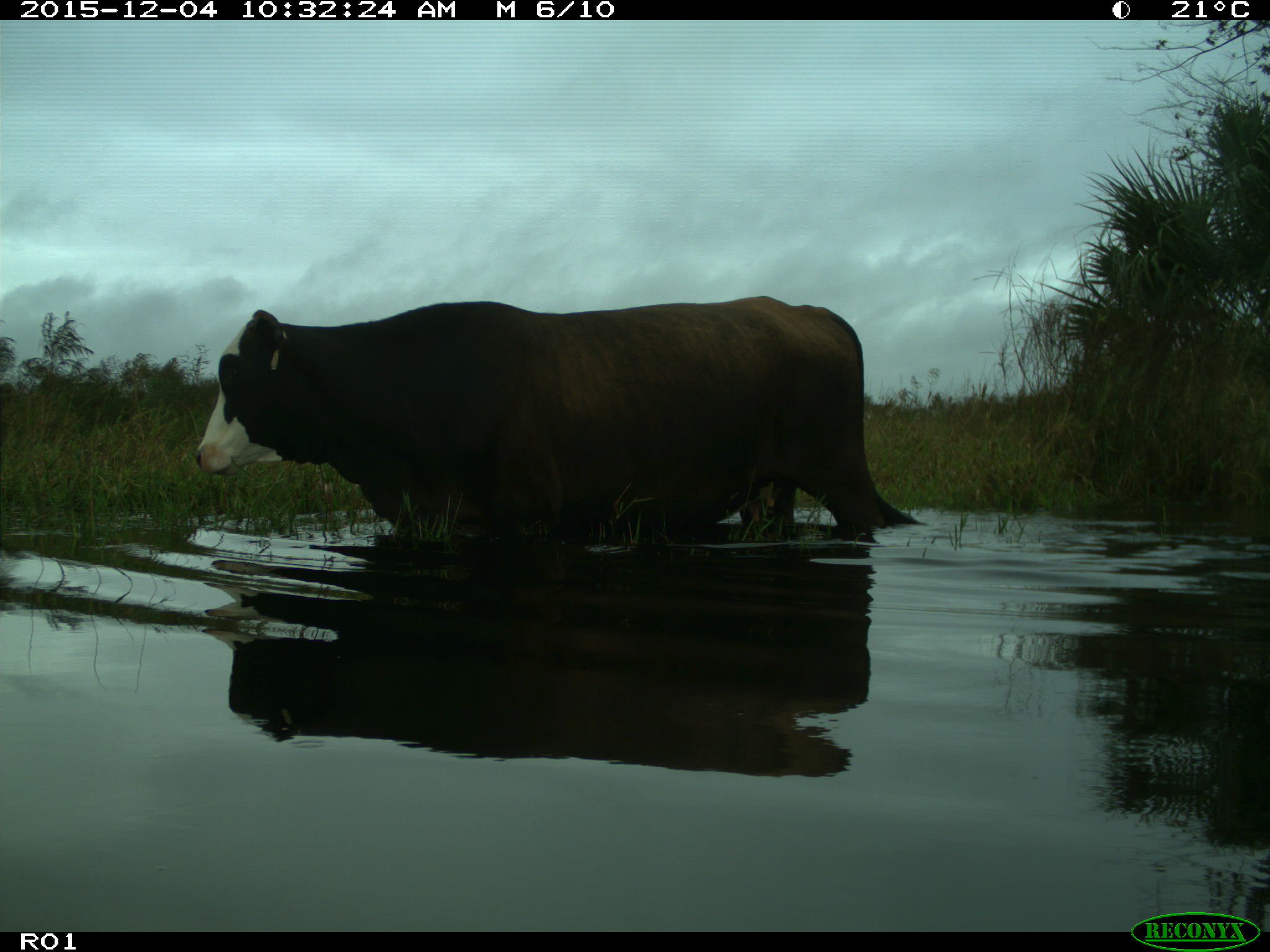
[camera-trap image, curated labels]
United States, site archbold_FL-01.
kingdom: Animalia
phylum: Chordata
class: Mammalia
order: Artiodactyla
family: Bovidae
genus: Bos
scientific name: Bos taurus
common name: domestic cow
Bos taurus (domestic cow).